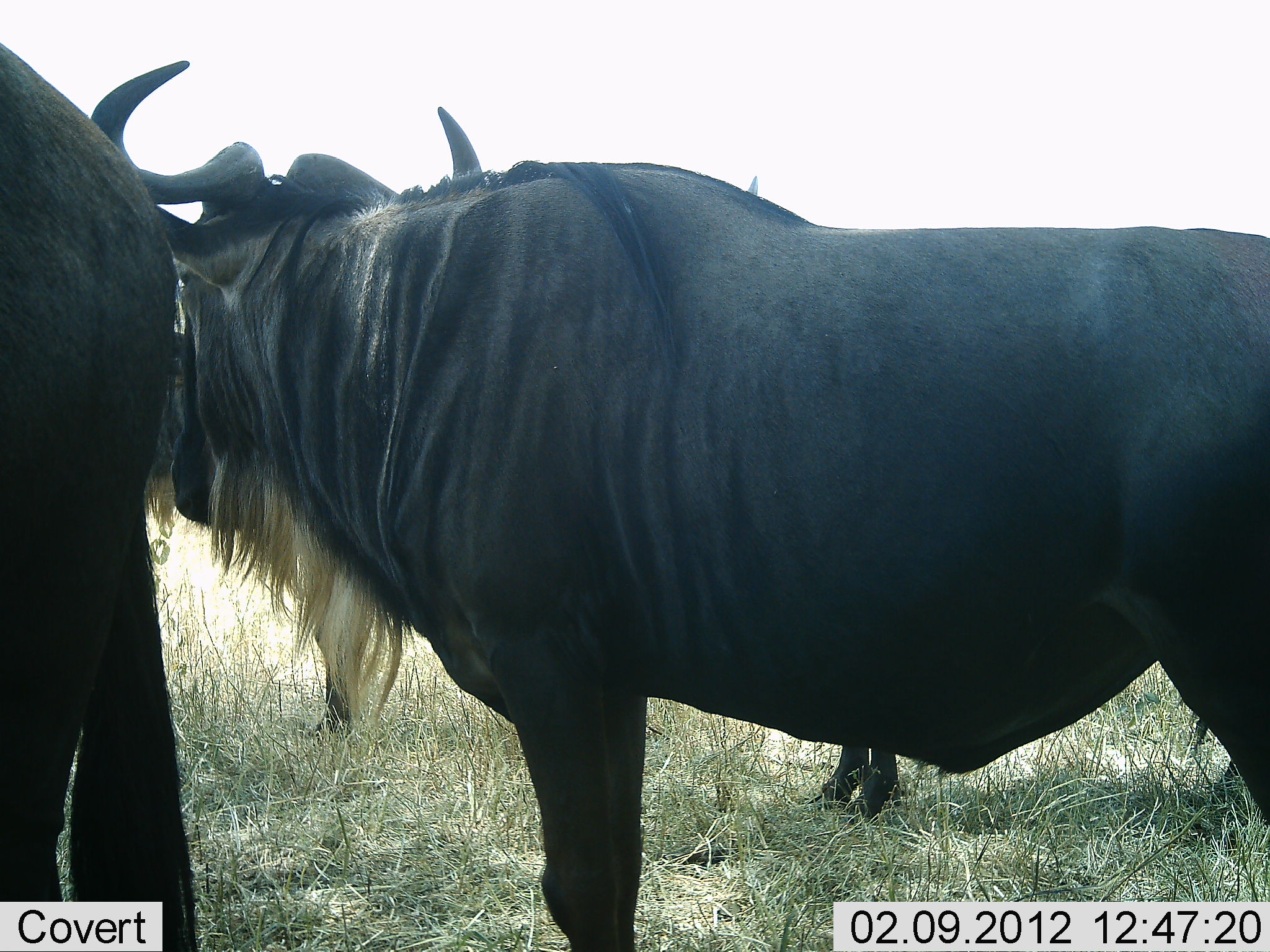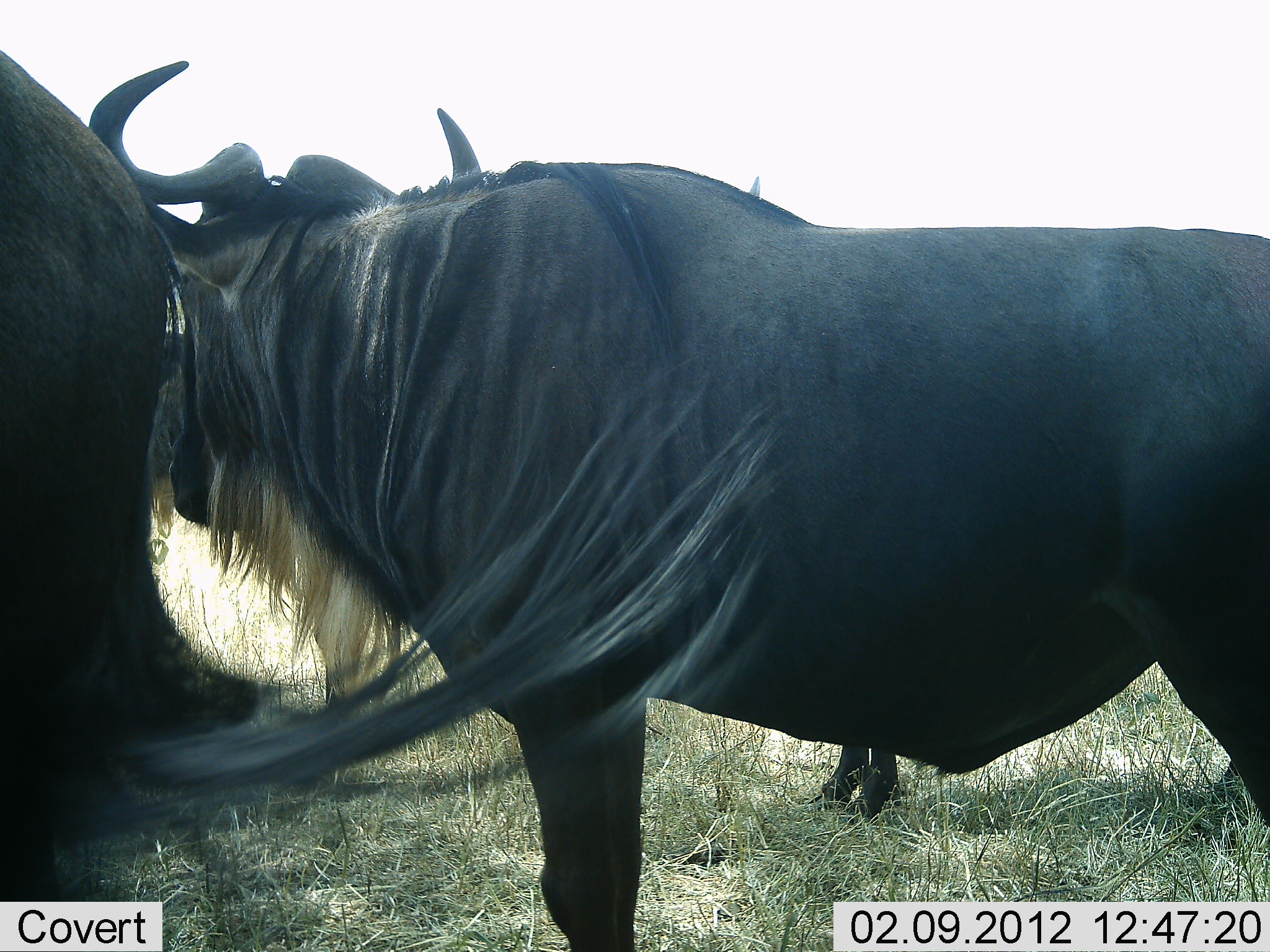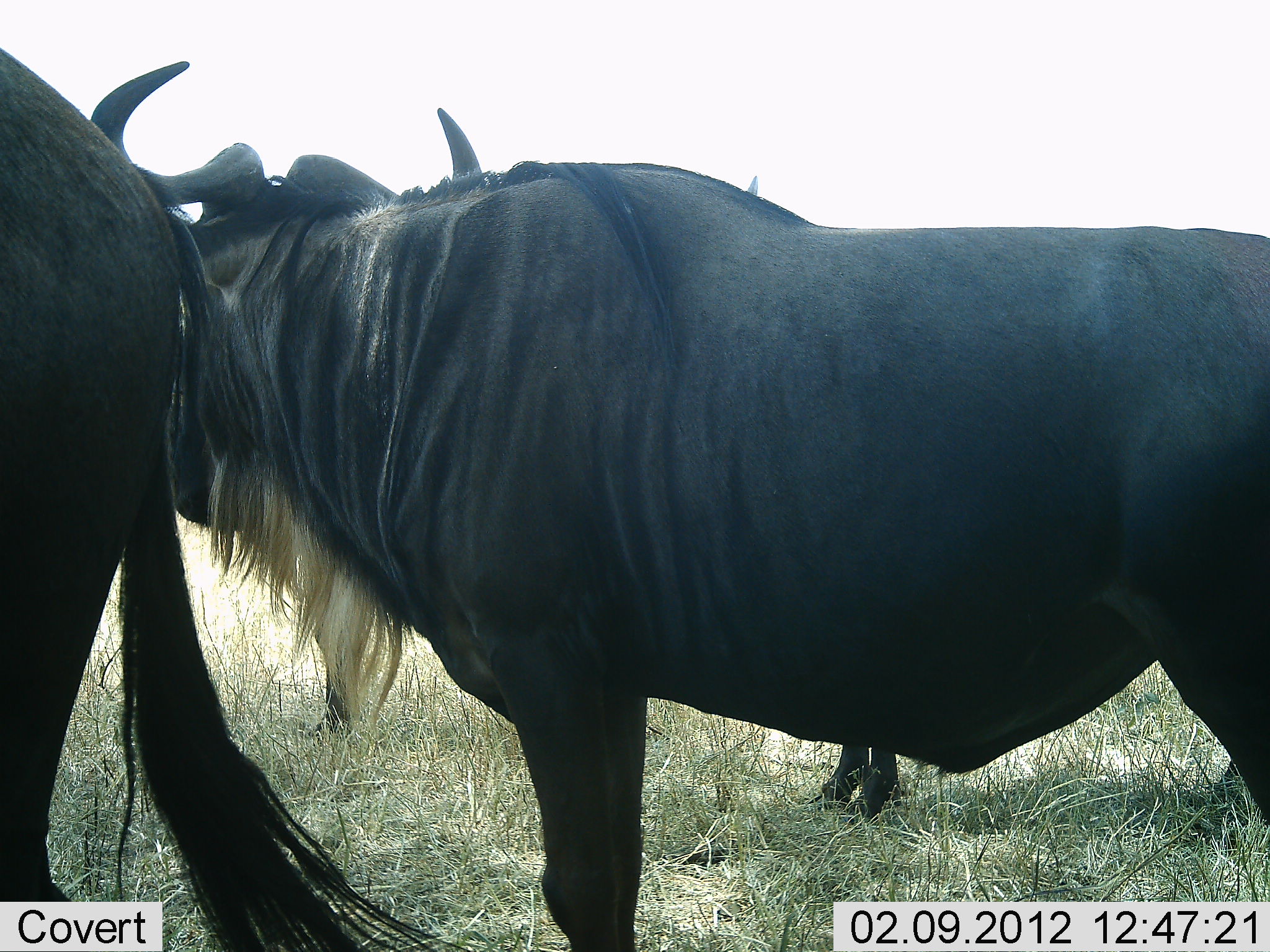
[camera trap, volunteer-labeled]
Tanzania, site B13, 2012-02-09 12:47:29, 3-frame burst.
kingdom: Animalia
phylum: Chordata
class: Mammalia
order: Artiodactyla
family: Bovidae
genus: Connochaetes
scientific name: Connochaetes taurinus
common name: blue wildebeest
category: wildebeest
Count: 3.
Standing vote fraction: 100%.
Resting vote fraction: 0%.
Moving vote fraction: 0%.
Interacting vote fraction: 0%.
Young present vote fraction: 0%.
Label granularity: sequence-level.